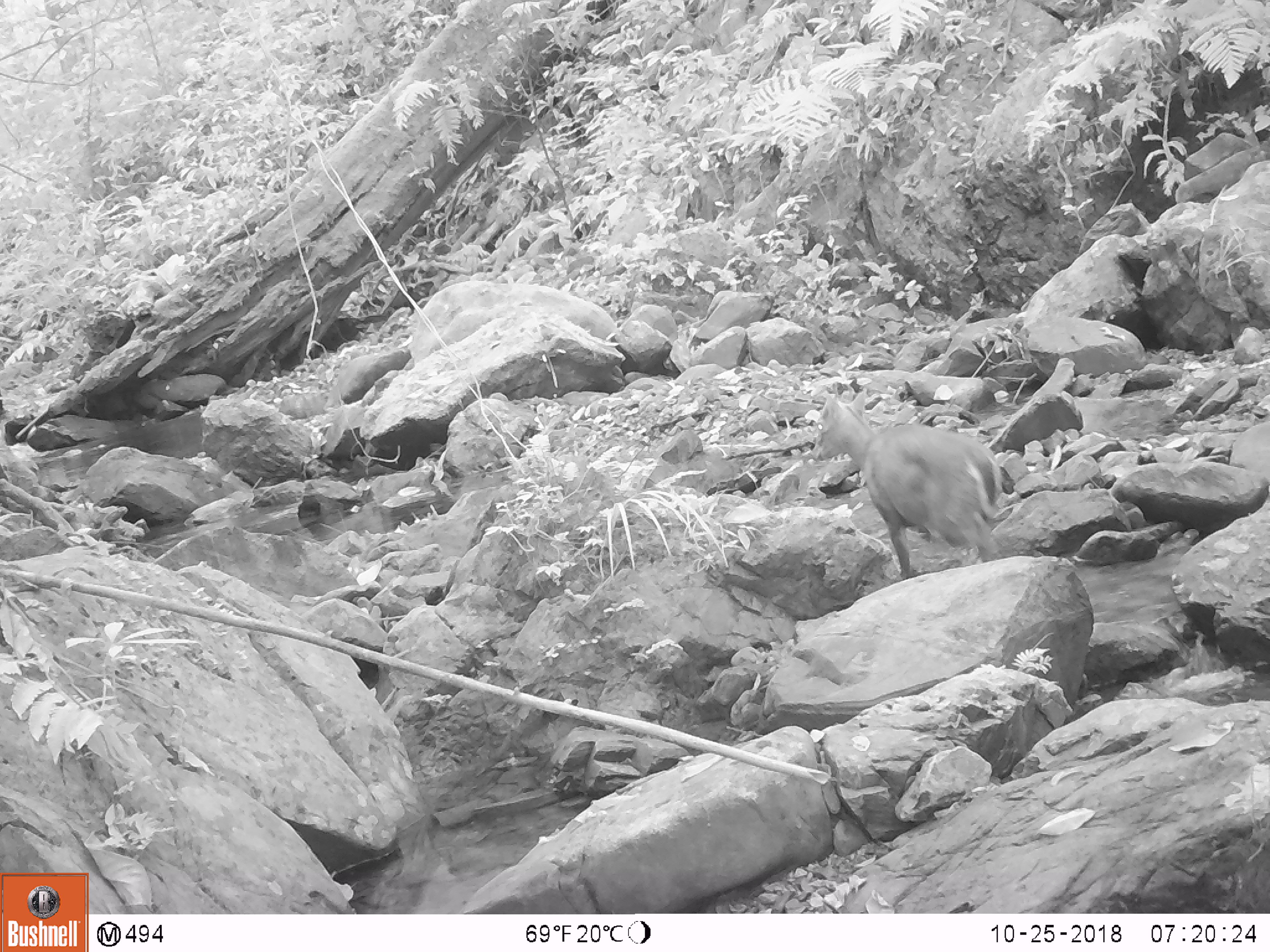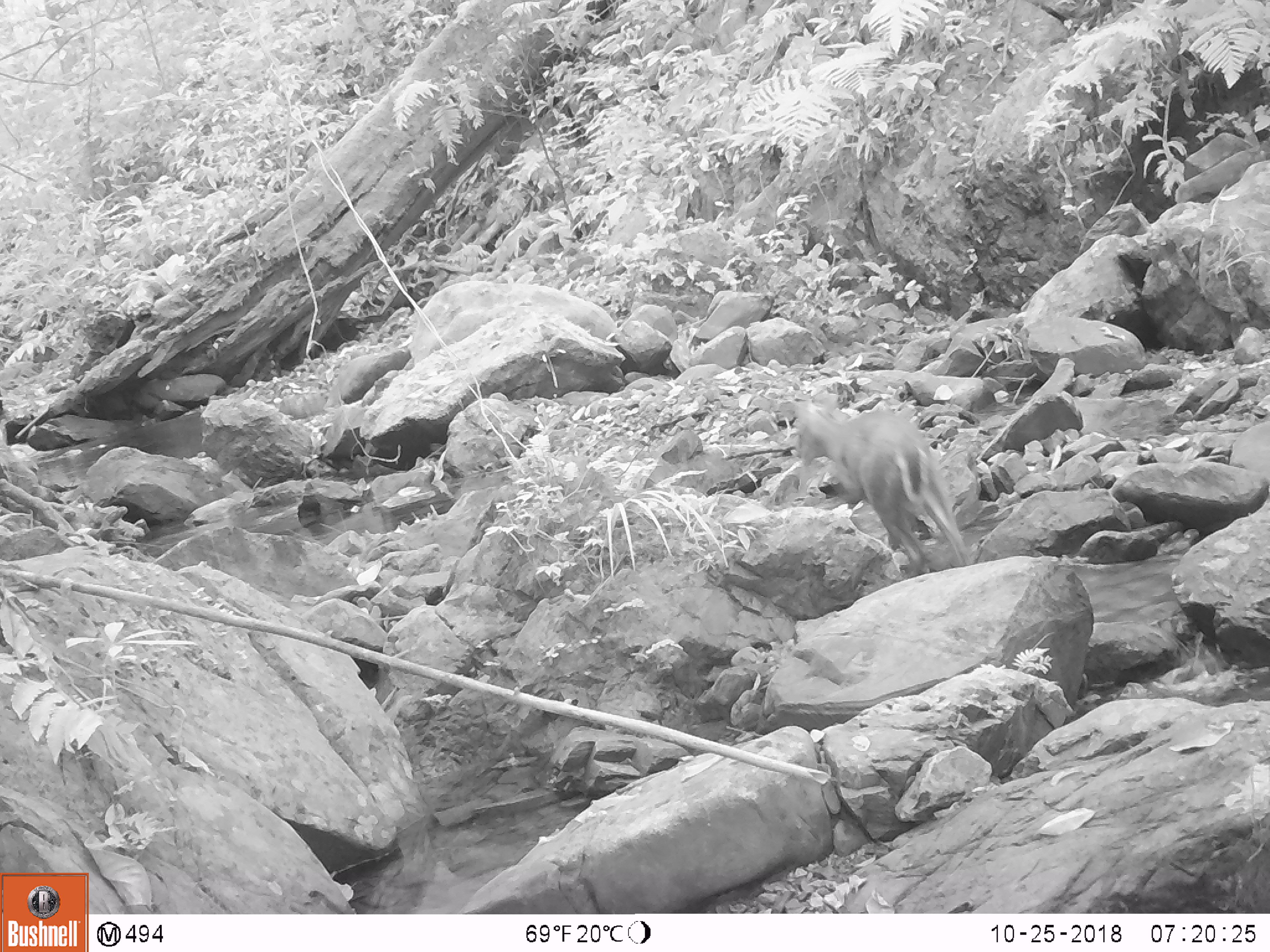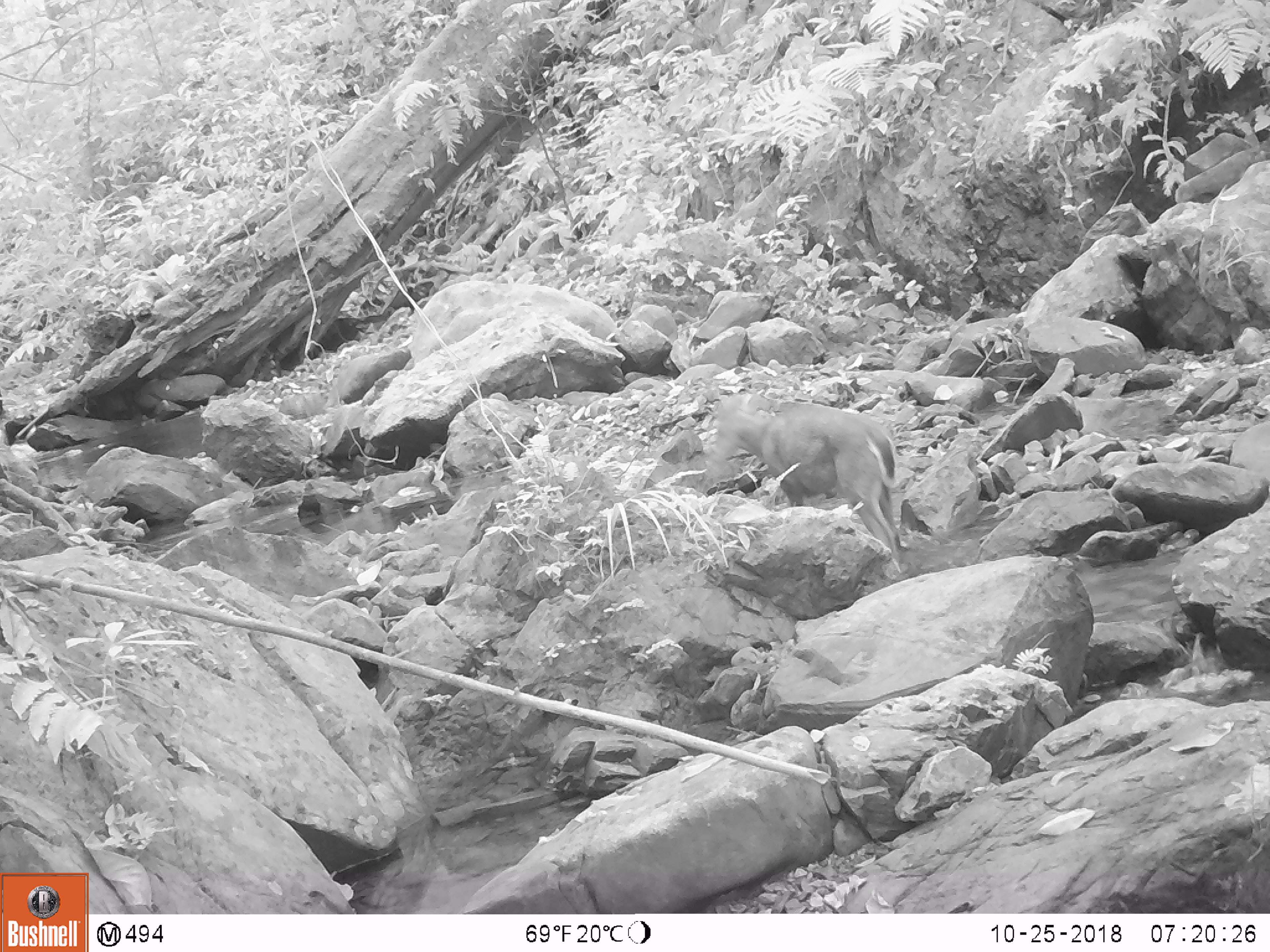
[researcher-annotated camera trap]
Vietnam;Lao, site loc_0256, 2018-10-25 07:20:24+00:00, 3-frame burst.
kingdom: Animalia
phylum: Chordata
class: Mammalia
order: Artiodactyla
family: Cervidae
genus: Muntiacus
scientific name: Muntiacus rooseveltorum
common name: roosevelt's muntjac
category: roosevelts muntjac group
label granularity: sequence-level